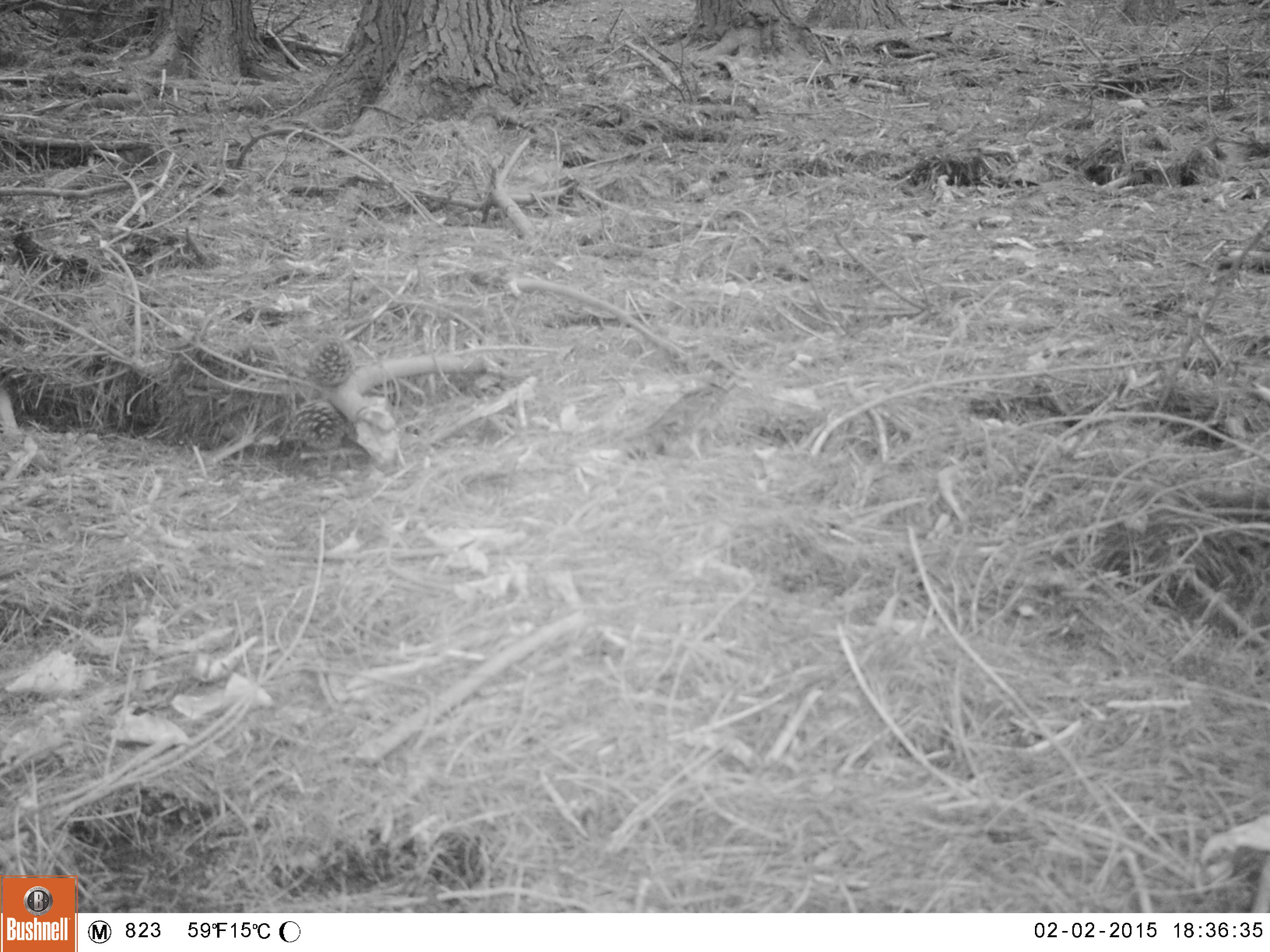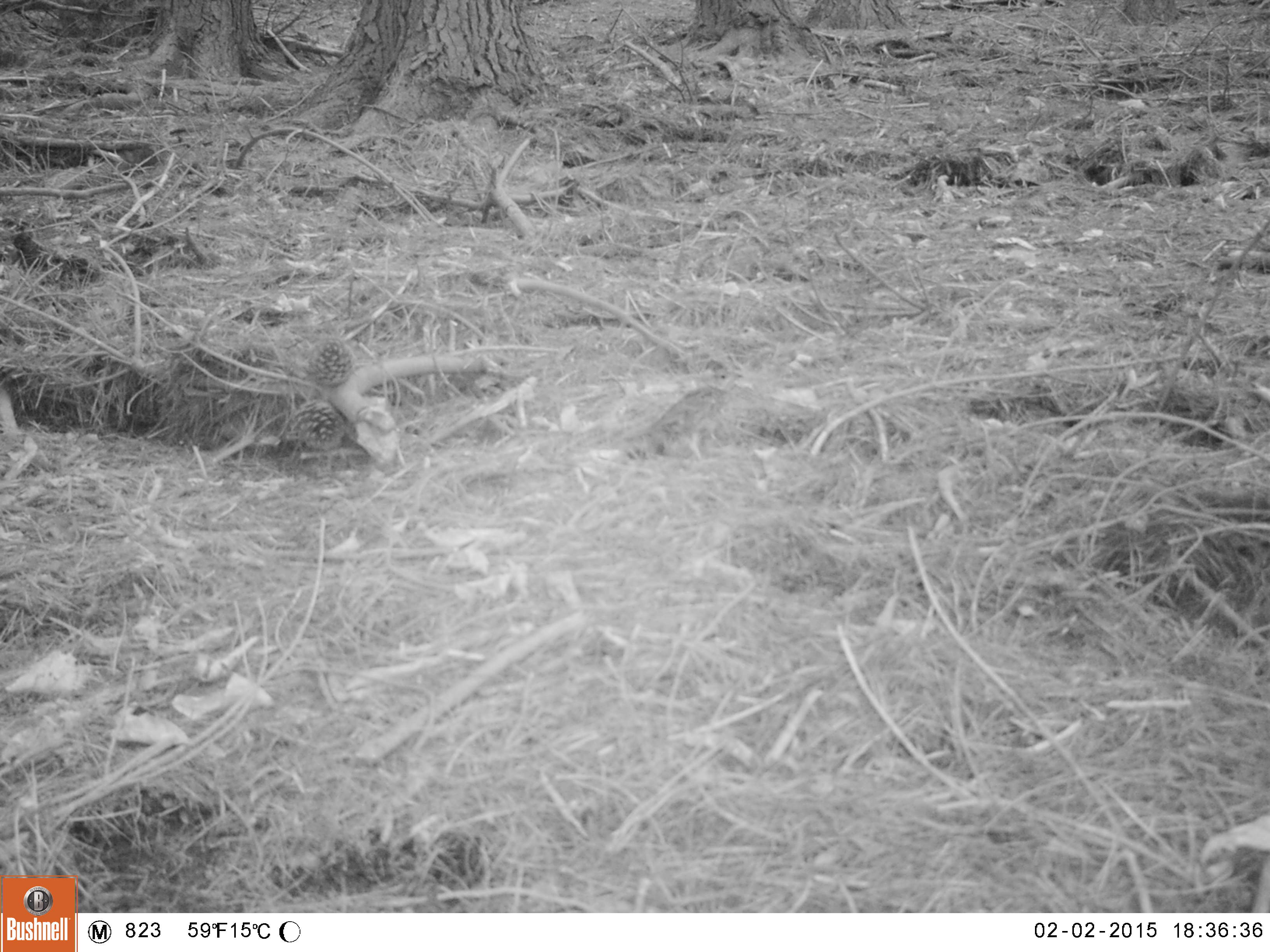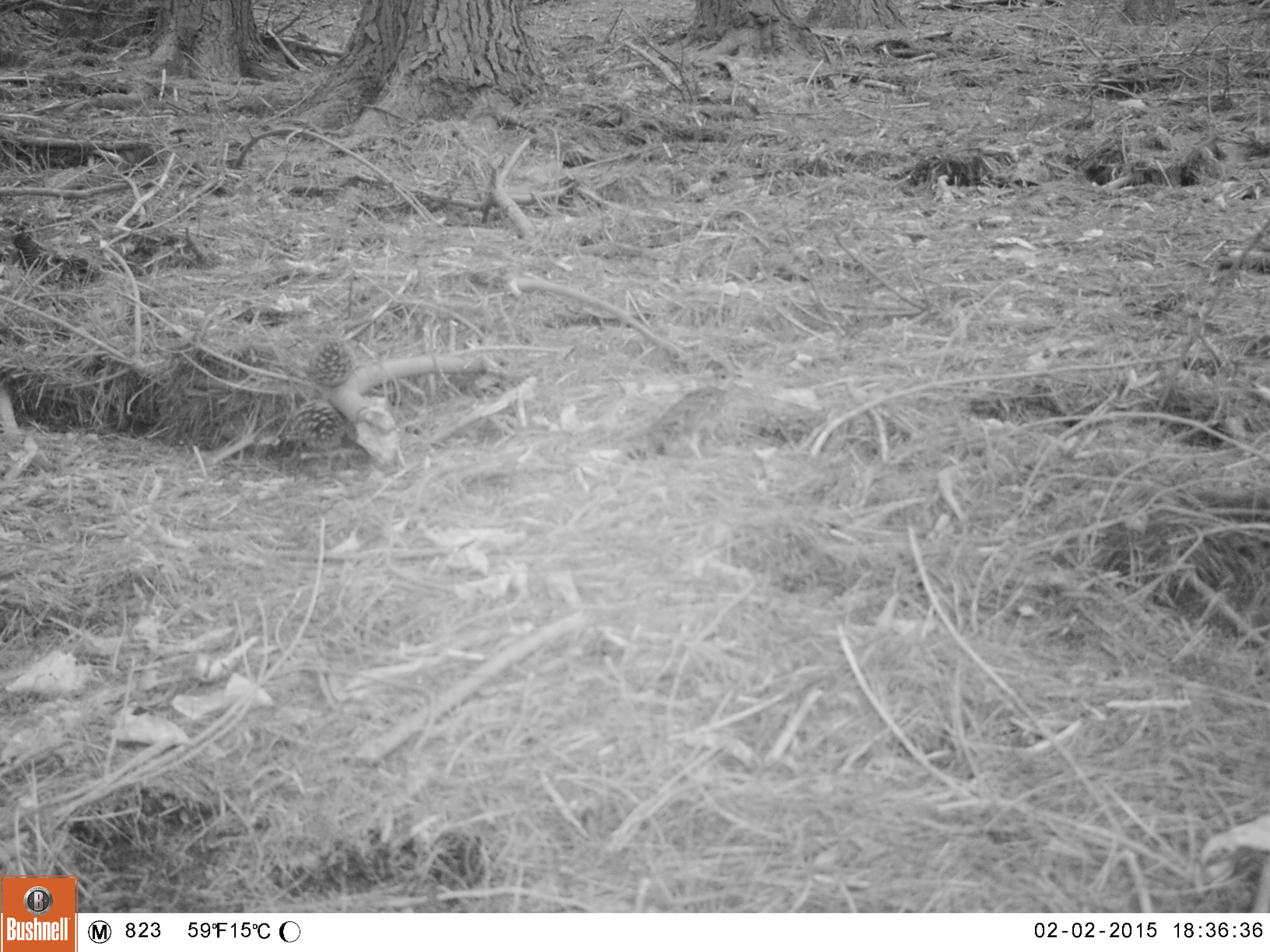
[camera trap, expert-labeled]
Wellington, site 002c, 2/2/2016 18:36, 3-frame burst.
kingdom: Animalia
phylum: Chordata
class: Aves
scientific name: Aves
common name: bird